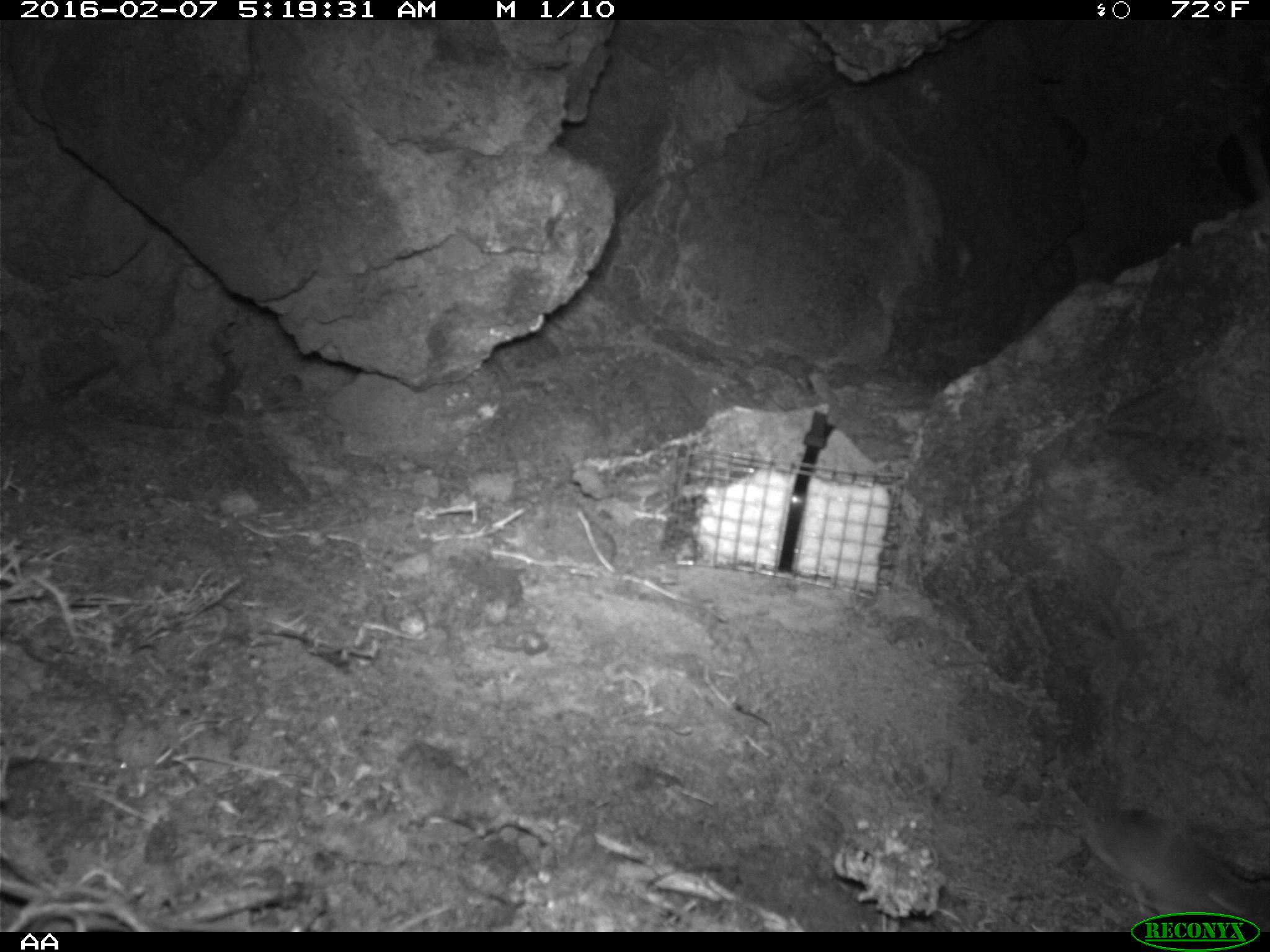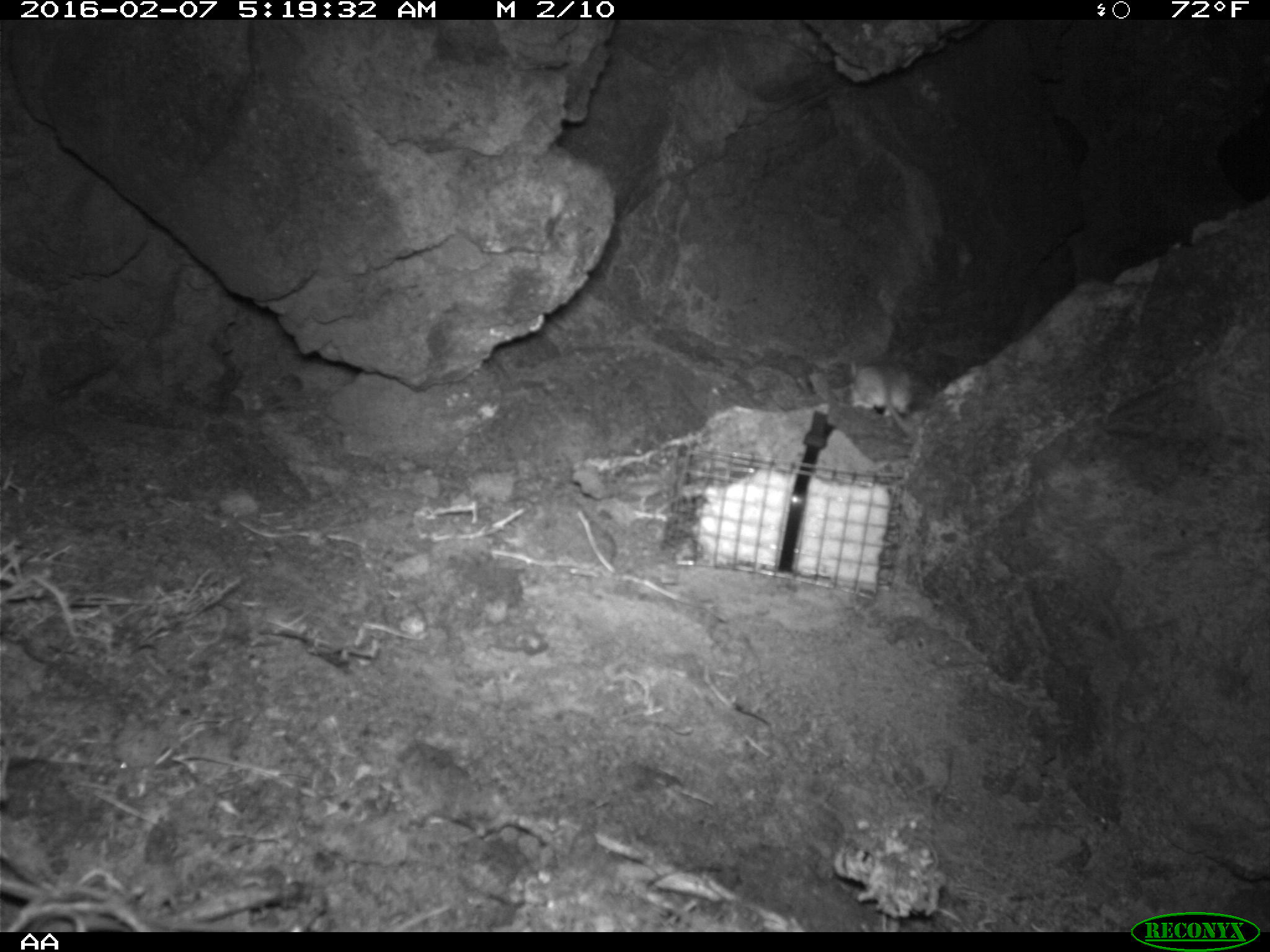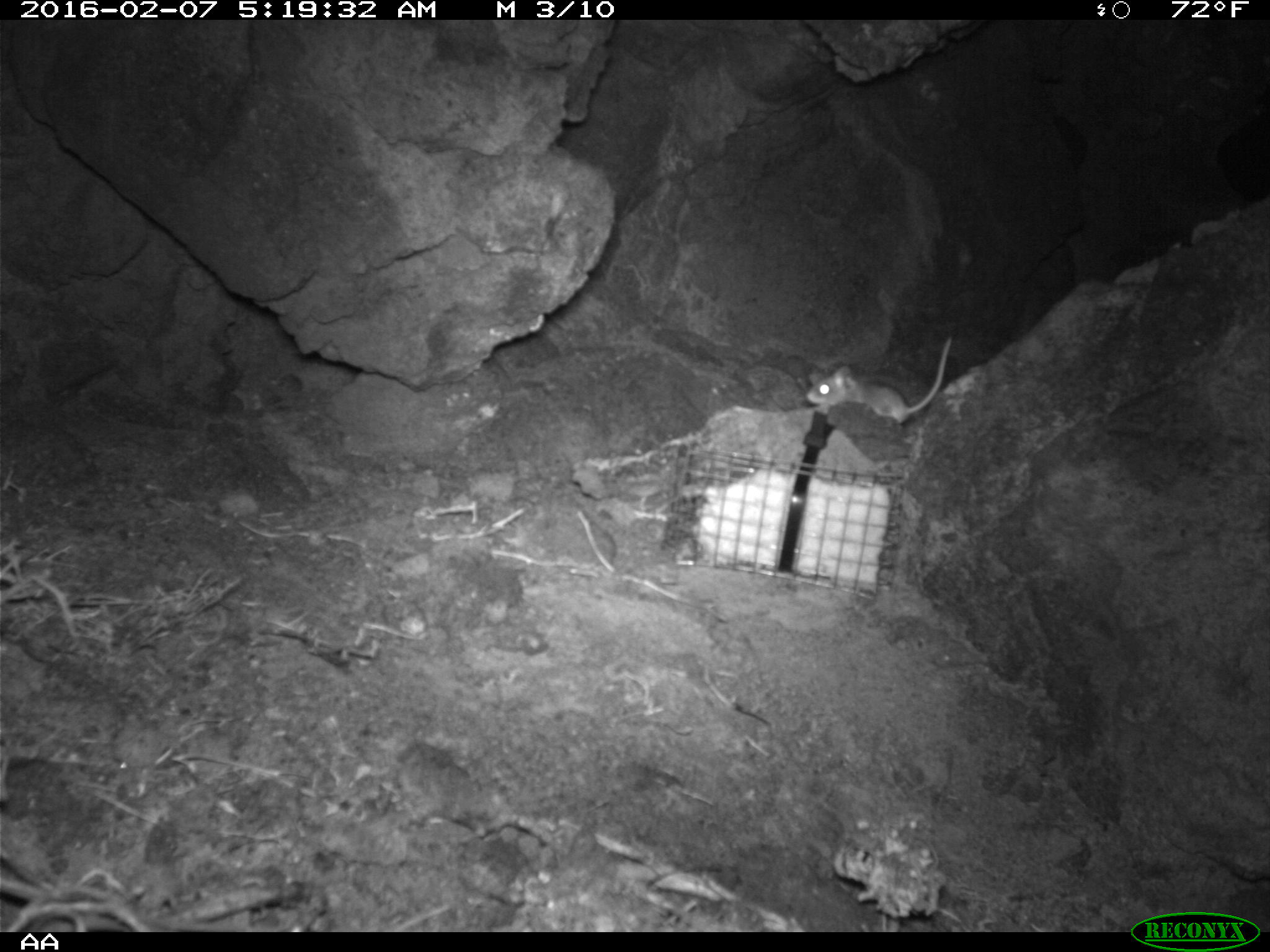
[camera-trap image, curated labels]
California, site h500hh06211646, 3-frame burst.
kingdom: Animalia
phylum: Chordata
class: Mammalia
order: Rodentia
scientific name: Rodentia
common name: rodent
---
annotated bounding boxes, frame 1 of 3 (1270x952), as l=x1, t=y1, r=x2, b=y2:
rodent: l=1059, t=791, r=1269, b=922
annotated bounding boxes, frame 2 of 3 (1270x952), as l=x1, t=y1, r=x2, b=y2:
rodent: l=848, t=363, r=916, b=439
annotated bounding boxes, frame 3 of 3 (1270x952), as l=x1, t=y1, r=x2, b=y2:
rodent: l=804, t=334, r=954, b=428